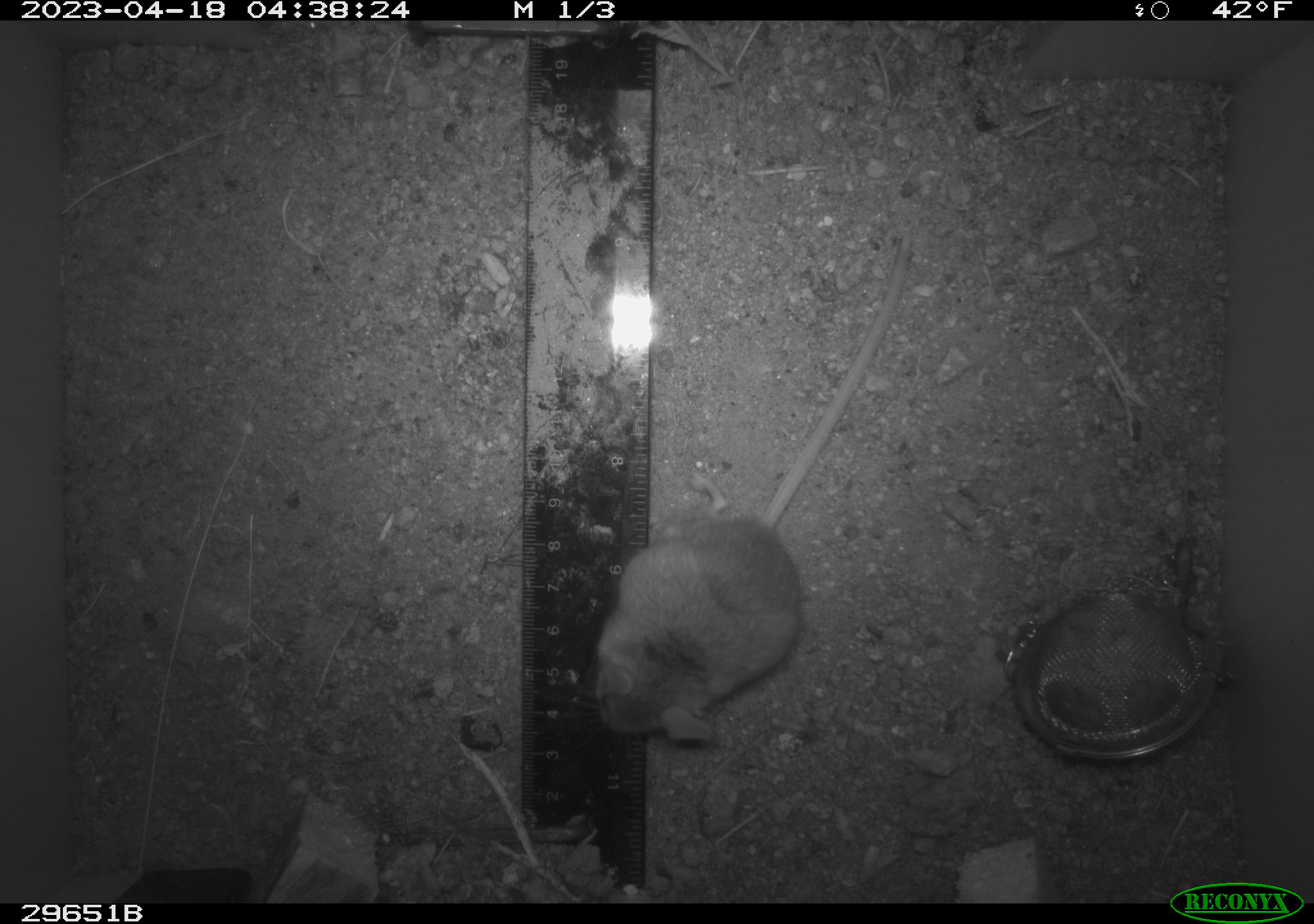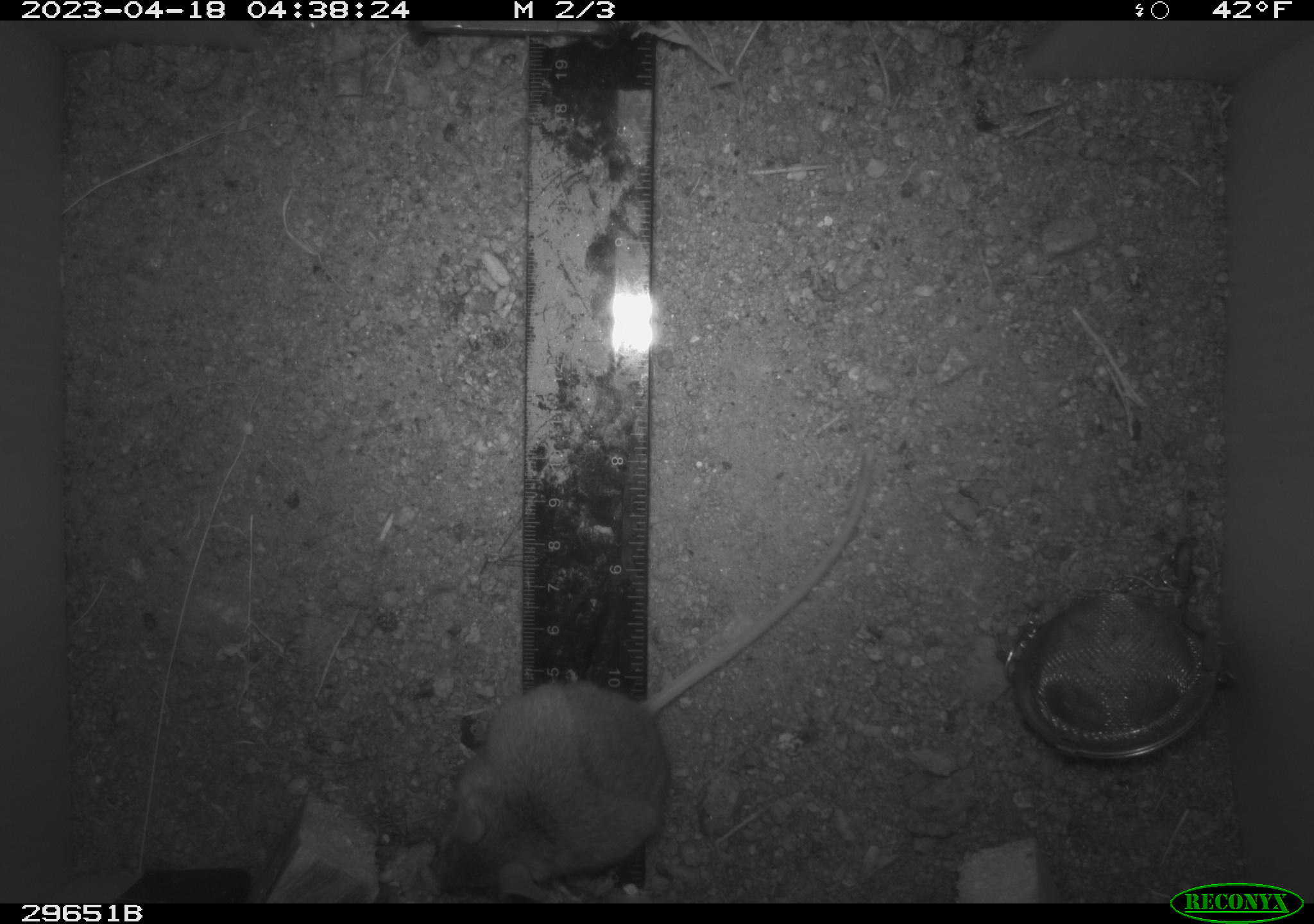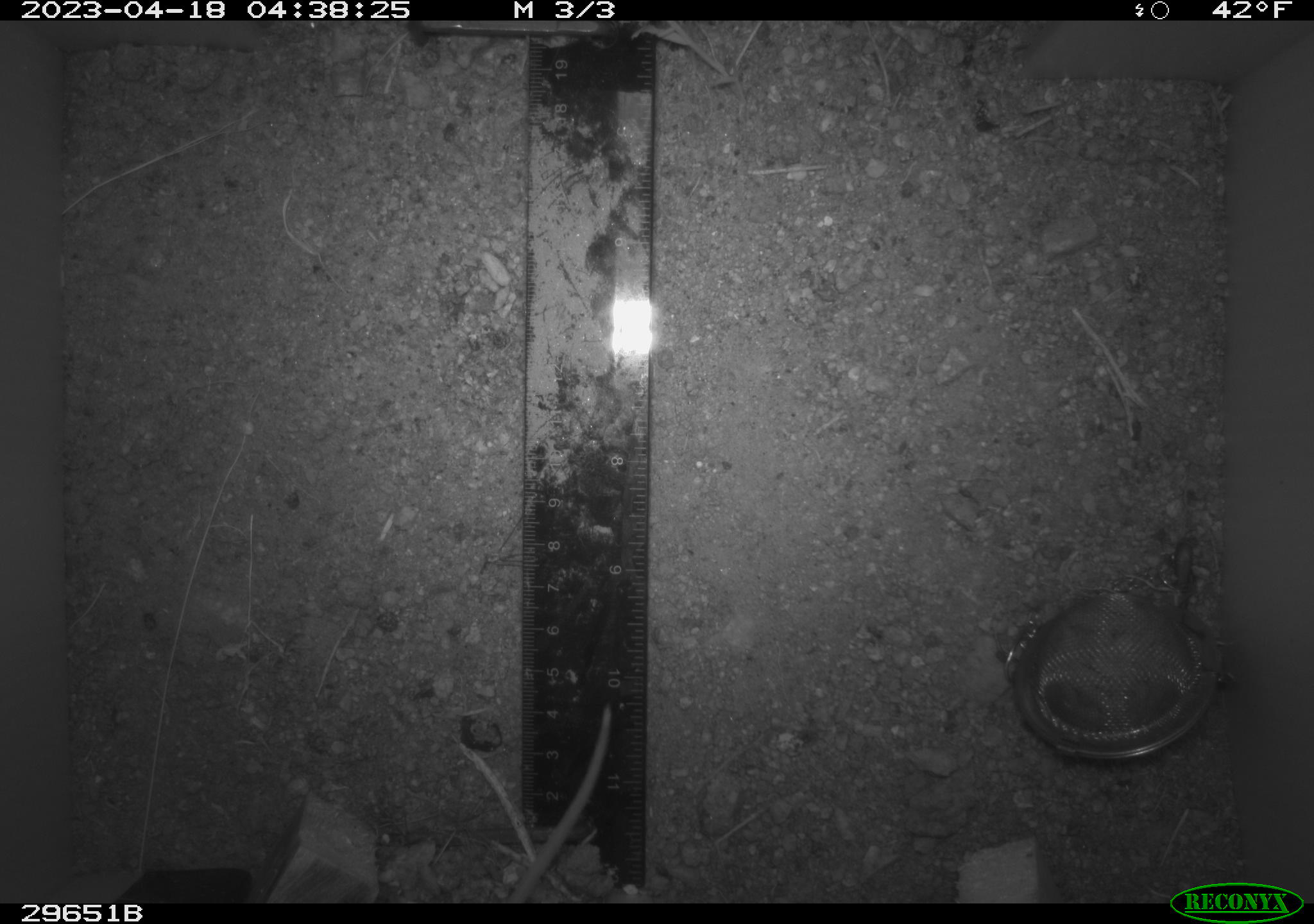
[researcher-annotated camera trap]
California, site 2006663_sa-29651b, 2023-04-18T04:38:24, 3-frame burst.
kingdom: Animalia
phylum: Chordata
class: Mammalia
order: Rodentia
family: Cricetidae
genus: Peromyscus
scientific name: Peromyscus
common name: deer mice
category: peromyscus species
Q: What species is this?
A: Peromyscus species (deer mice) (Peromyscus).